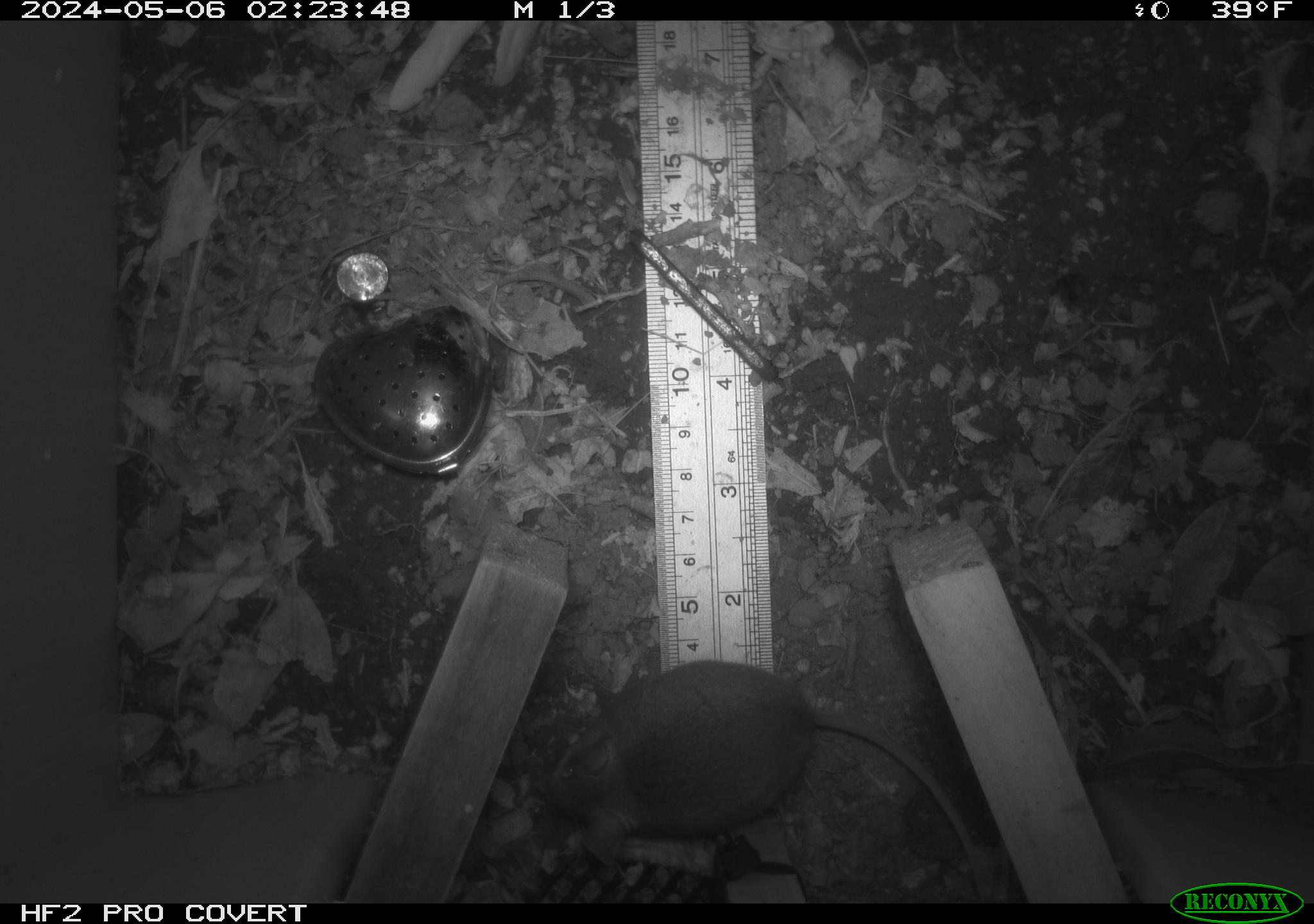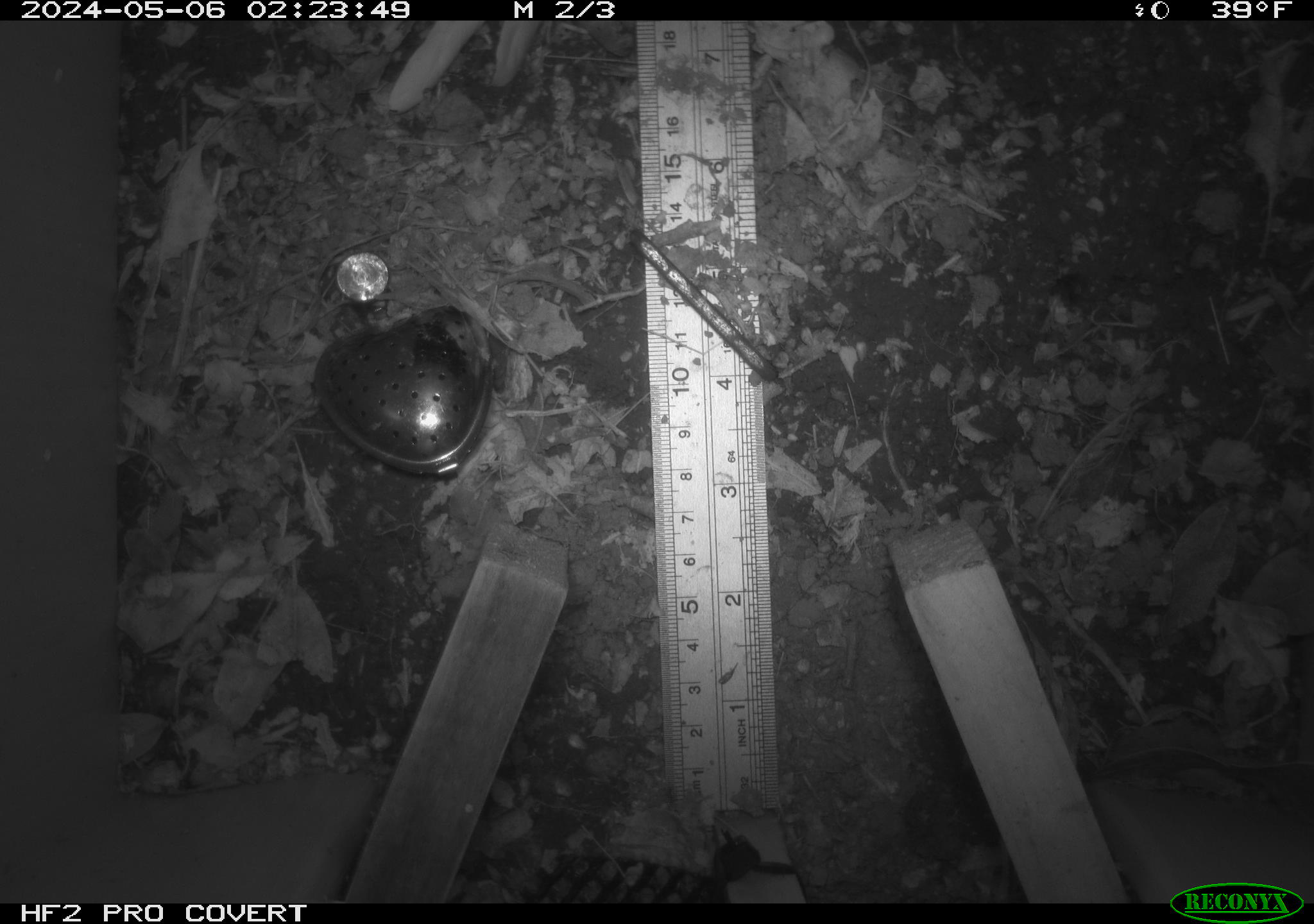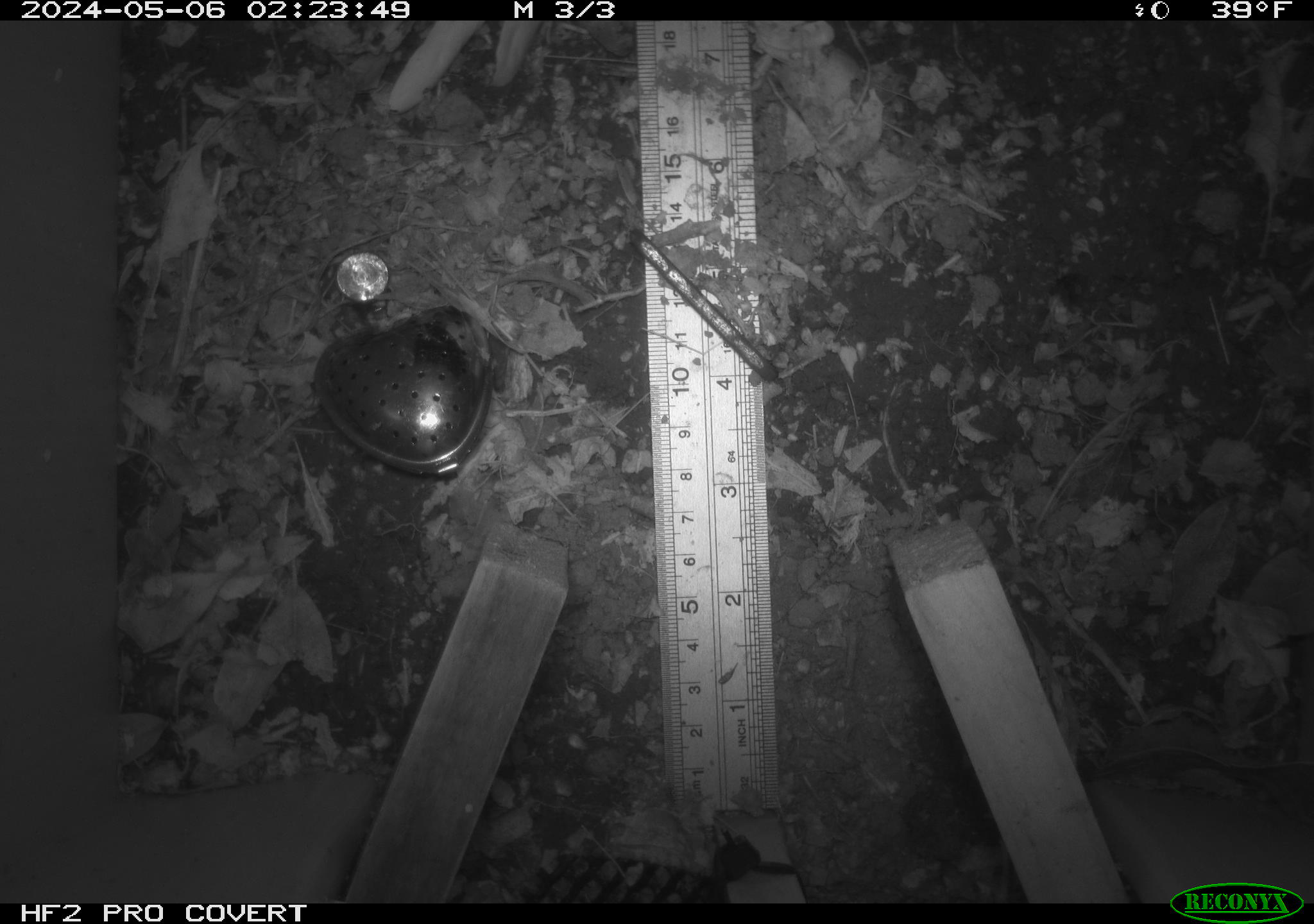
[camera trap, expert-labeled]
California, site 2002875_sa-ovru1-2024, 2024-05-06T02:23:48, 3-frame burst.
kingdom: Animalia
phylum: Chordata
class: Mammalia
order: Rodentia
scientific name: Rodentia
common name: mouse species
Mouse species (Rodentia).